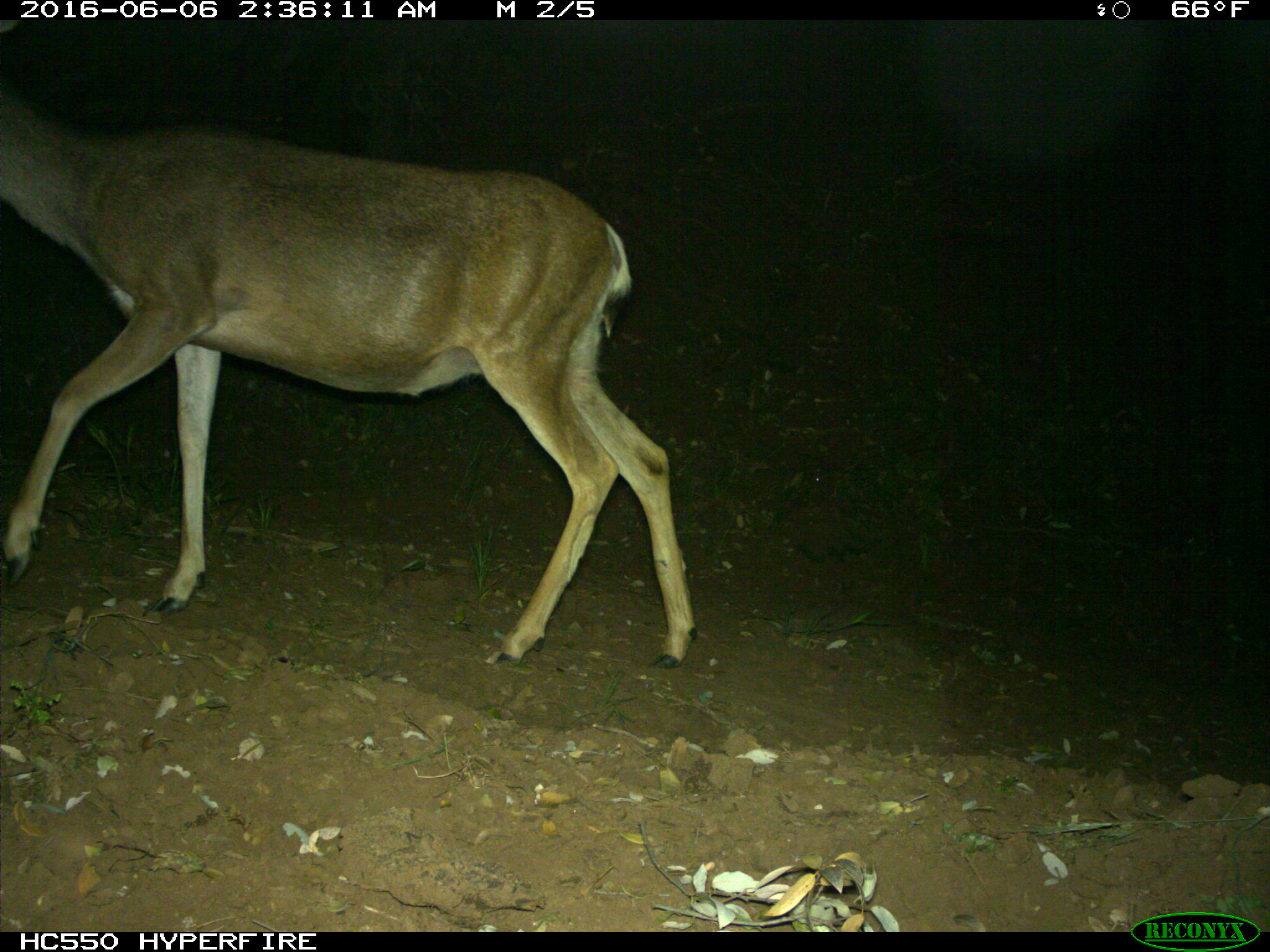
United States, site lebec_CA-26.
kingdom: Animalia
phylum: Chordata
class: Mammalia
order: Artiodactyla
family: Cervidae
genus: Odocoileus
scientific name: Odocoileus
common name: deer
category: unidentified deer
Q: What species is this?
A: Unidentified deer (deer) (Odocoileus).